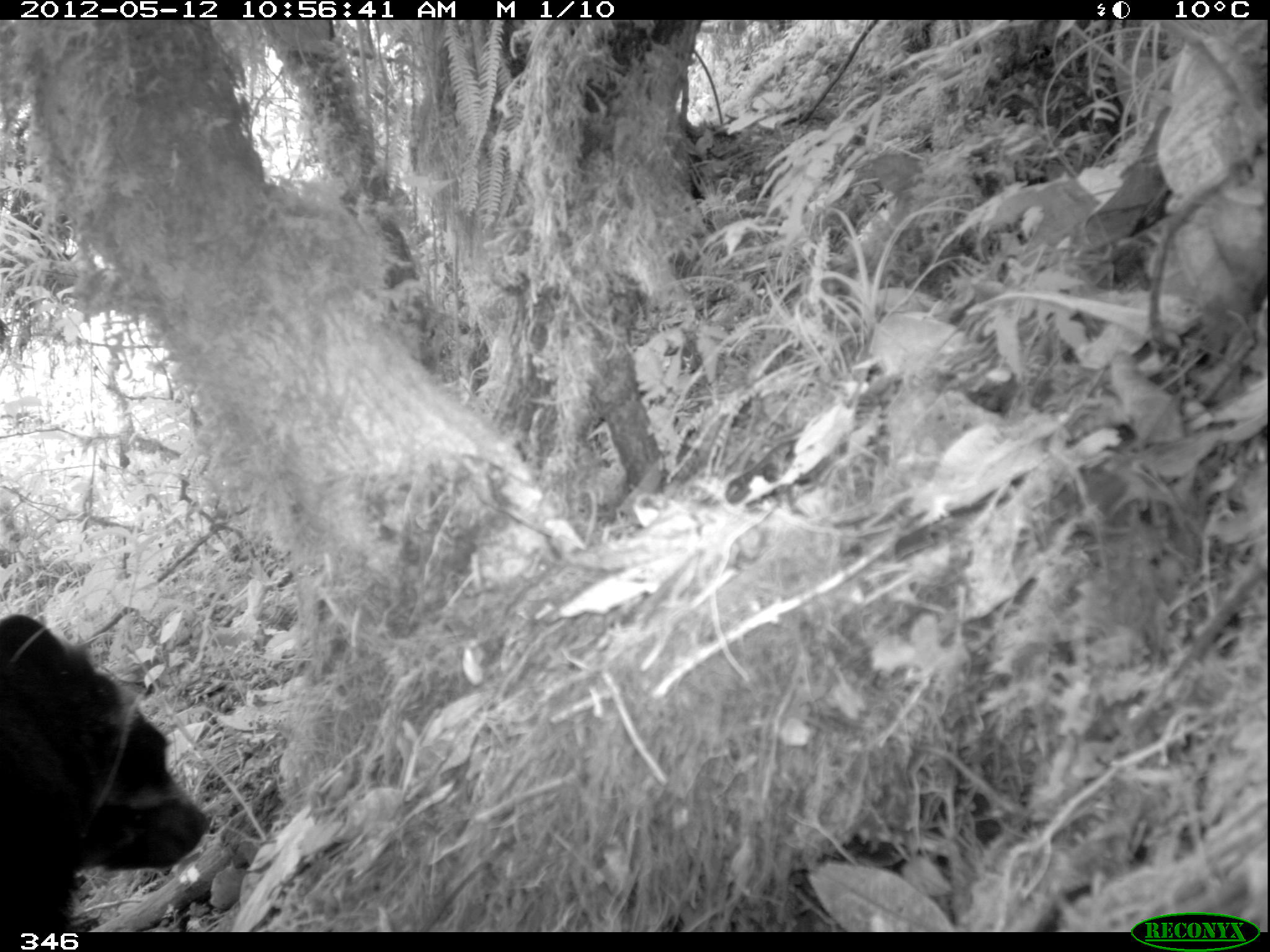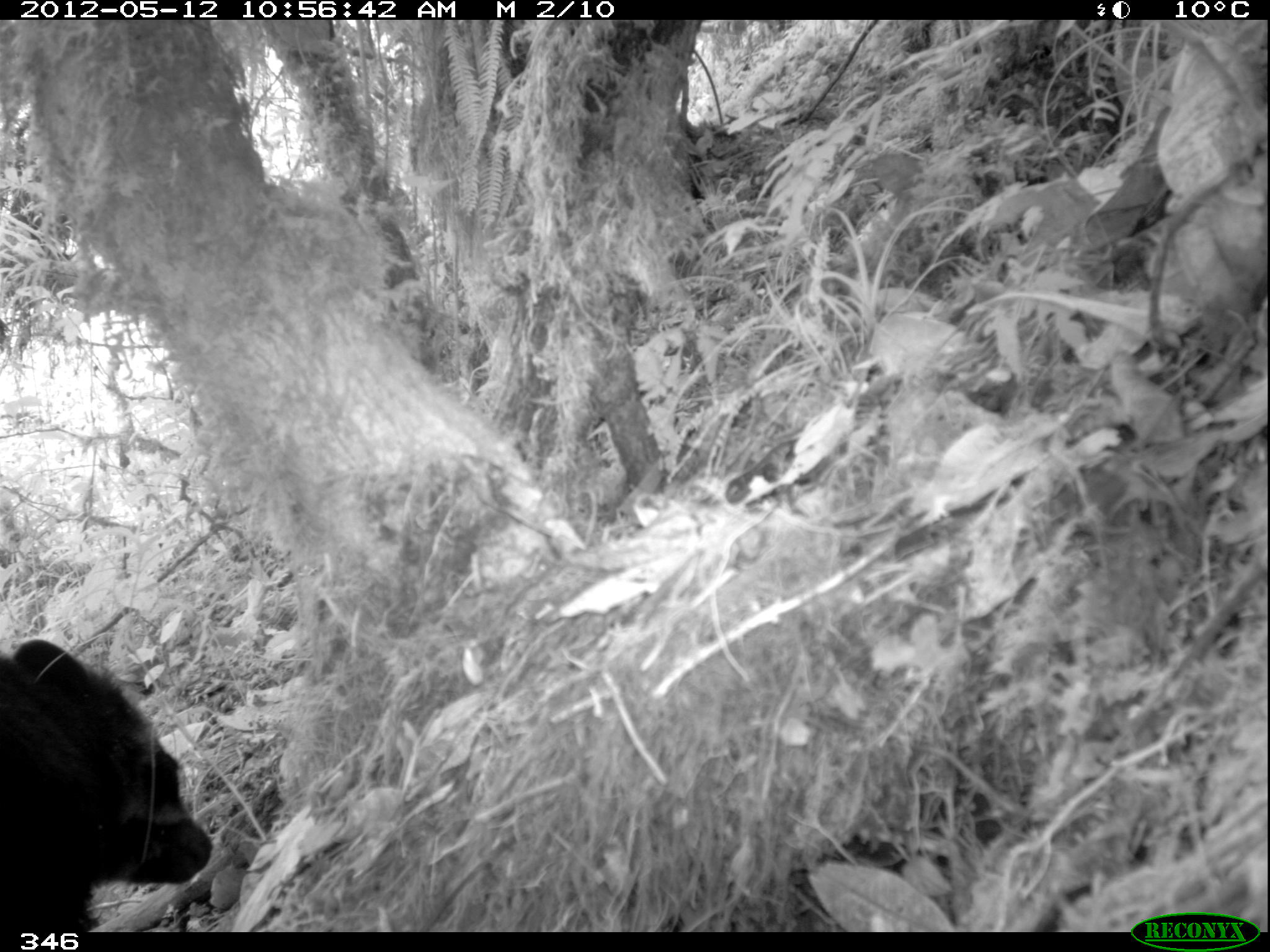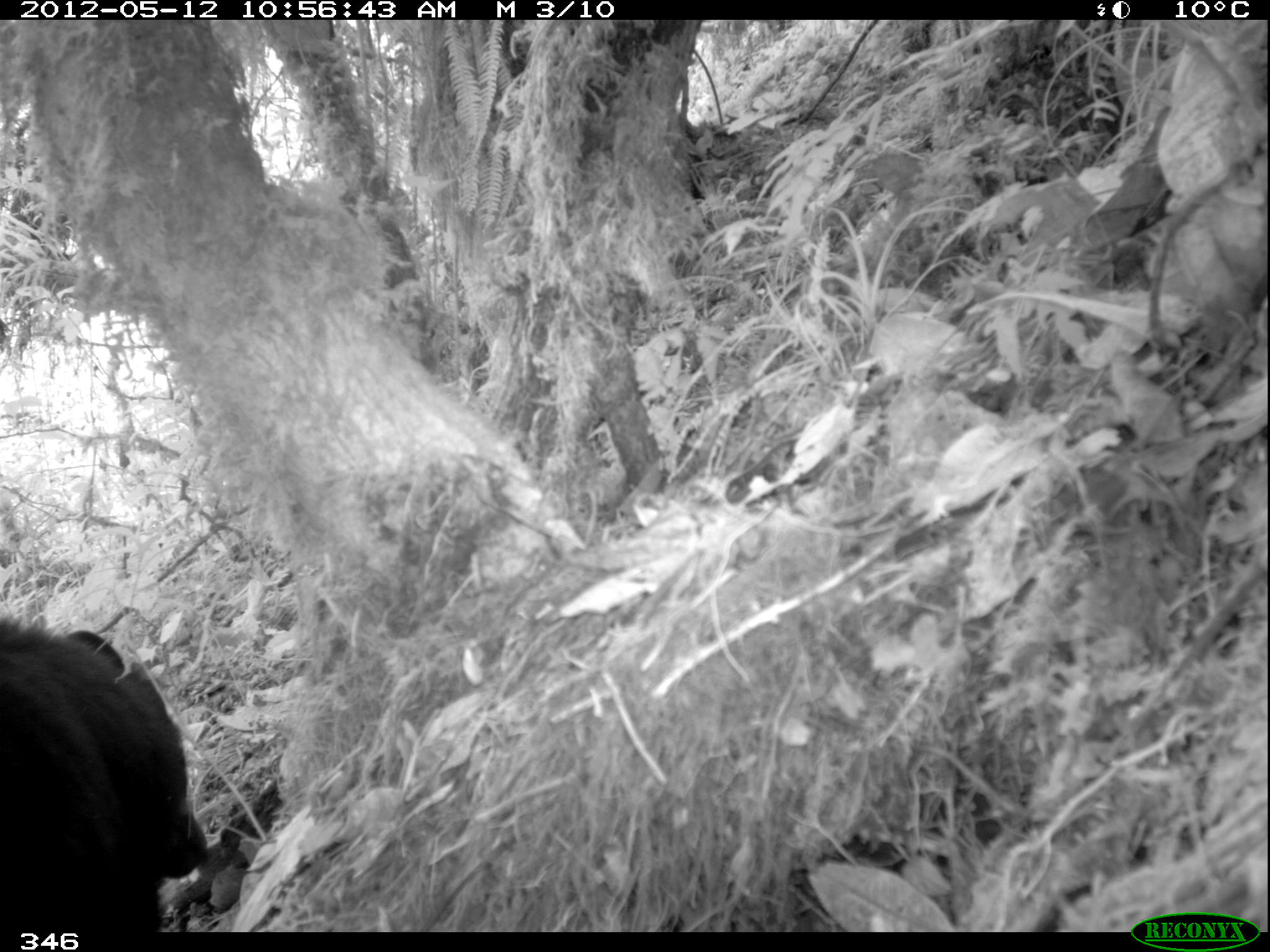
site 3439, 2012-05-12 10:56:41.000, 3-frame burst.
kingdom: Animalia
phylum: Chordata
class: Mammalia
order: Carnivora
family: Ursidae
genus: Tremarctos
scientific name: Tremarctos ornatus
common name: spectacled bear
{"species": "Tremarctos ornatus (spectacled bear)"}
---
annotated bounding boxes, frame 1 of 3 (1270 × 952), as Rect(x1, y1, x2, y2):
tremarctos ornatus: Rect(1, 610, 210, 932)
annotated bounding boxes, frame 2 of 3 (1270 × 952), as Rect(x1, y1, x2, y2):
tremarctos ornatus: Rect(0, 637, 212, 933)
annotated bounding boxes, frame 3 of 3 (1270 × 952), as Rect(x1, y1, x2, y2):
tremarctos ornatus: Rect(0, 619, 207, 931)